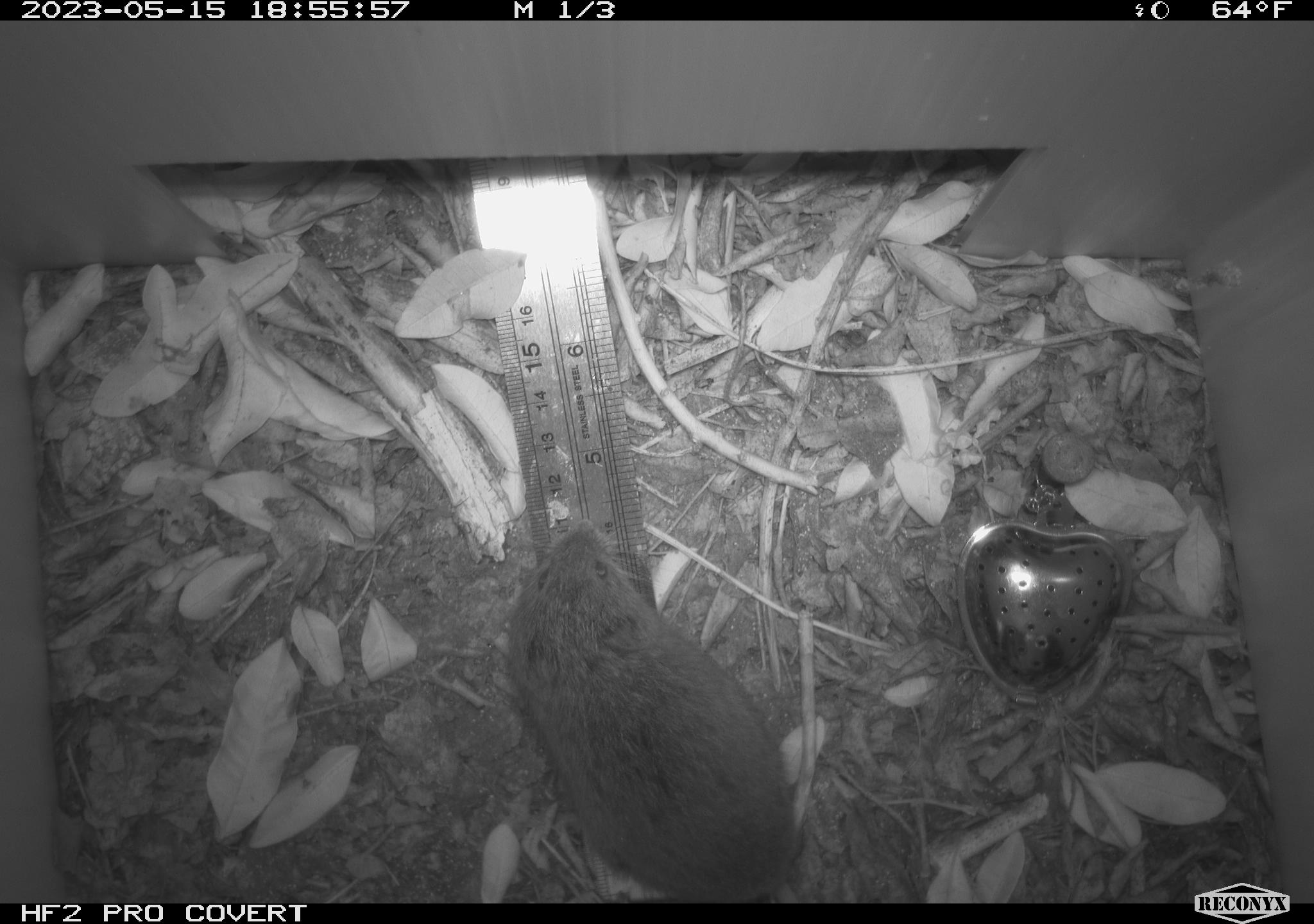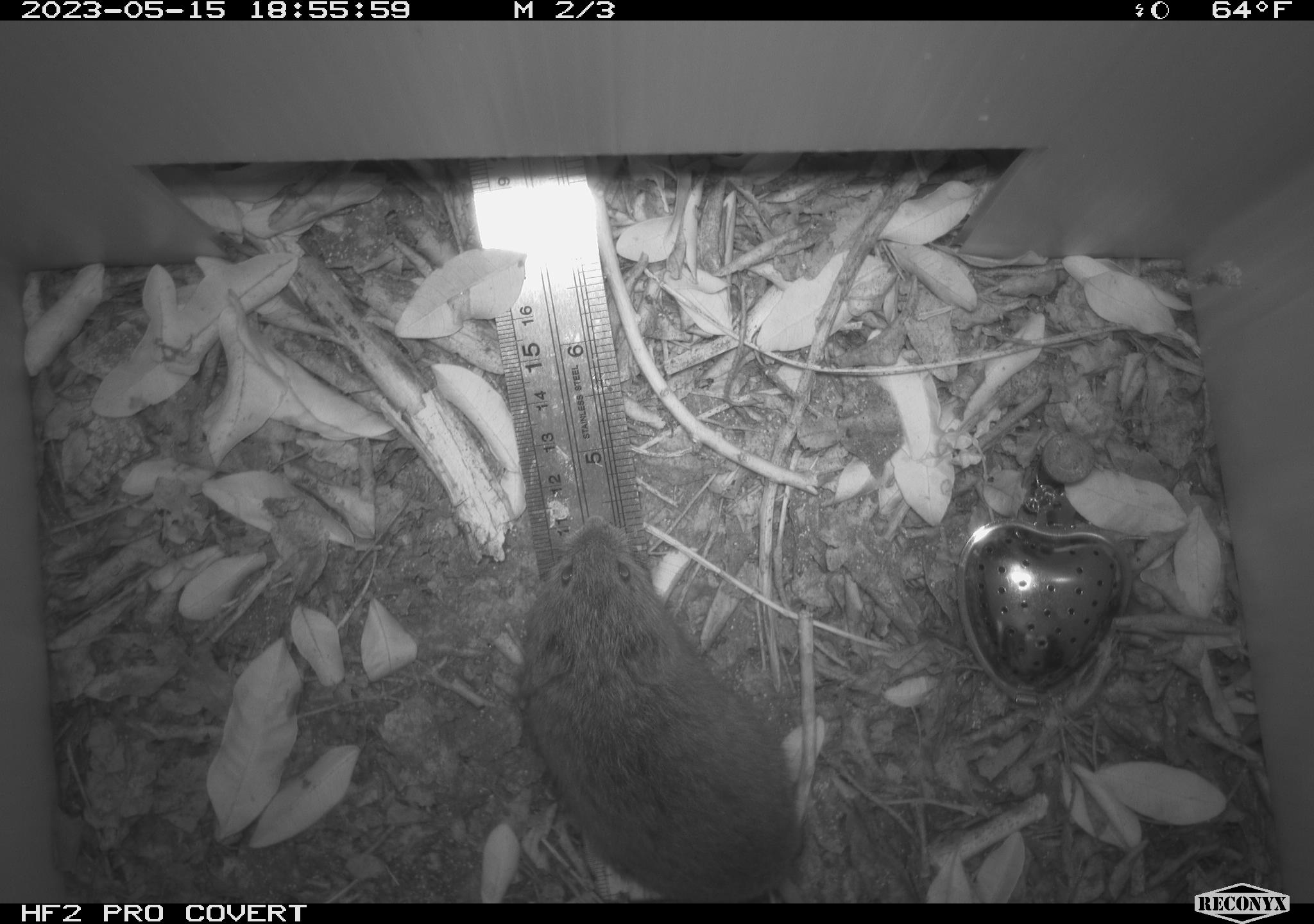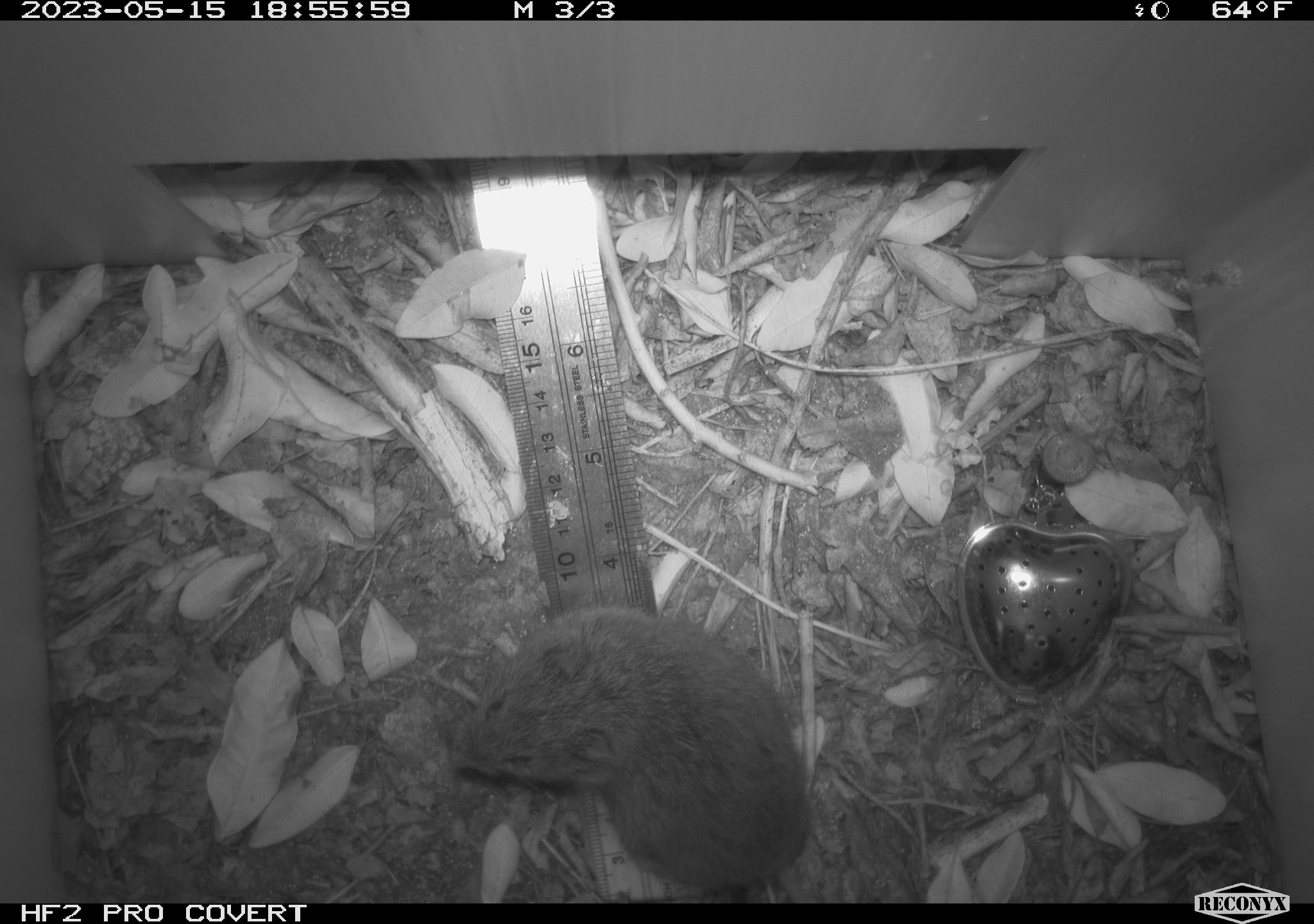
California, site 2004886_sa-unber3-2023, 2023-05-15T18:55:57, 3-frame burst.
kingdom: Animalia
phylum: Chordata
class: Mammalia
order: Rodentia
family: Cricetidae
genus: Microtus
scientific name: Microtus californicus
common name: california vole